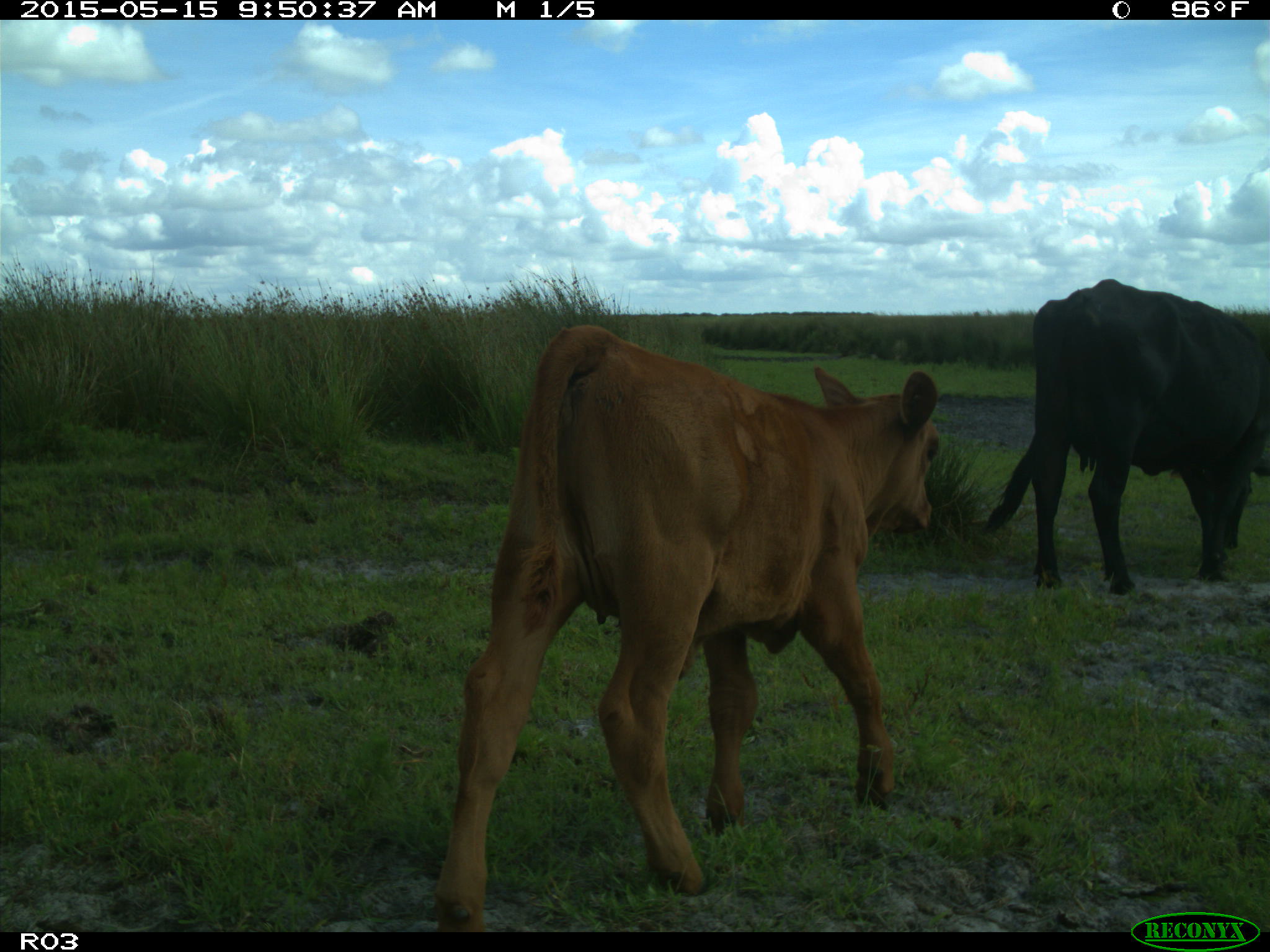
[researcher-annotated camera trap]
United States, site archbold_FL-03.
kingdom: Animalia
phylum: Chordata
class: Mammalia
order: Artiodactyla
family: Bovidae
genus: Bos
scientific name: Bos taurus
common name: domestic cow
Bos taurus (domestic cow).